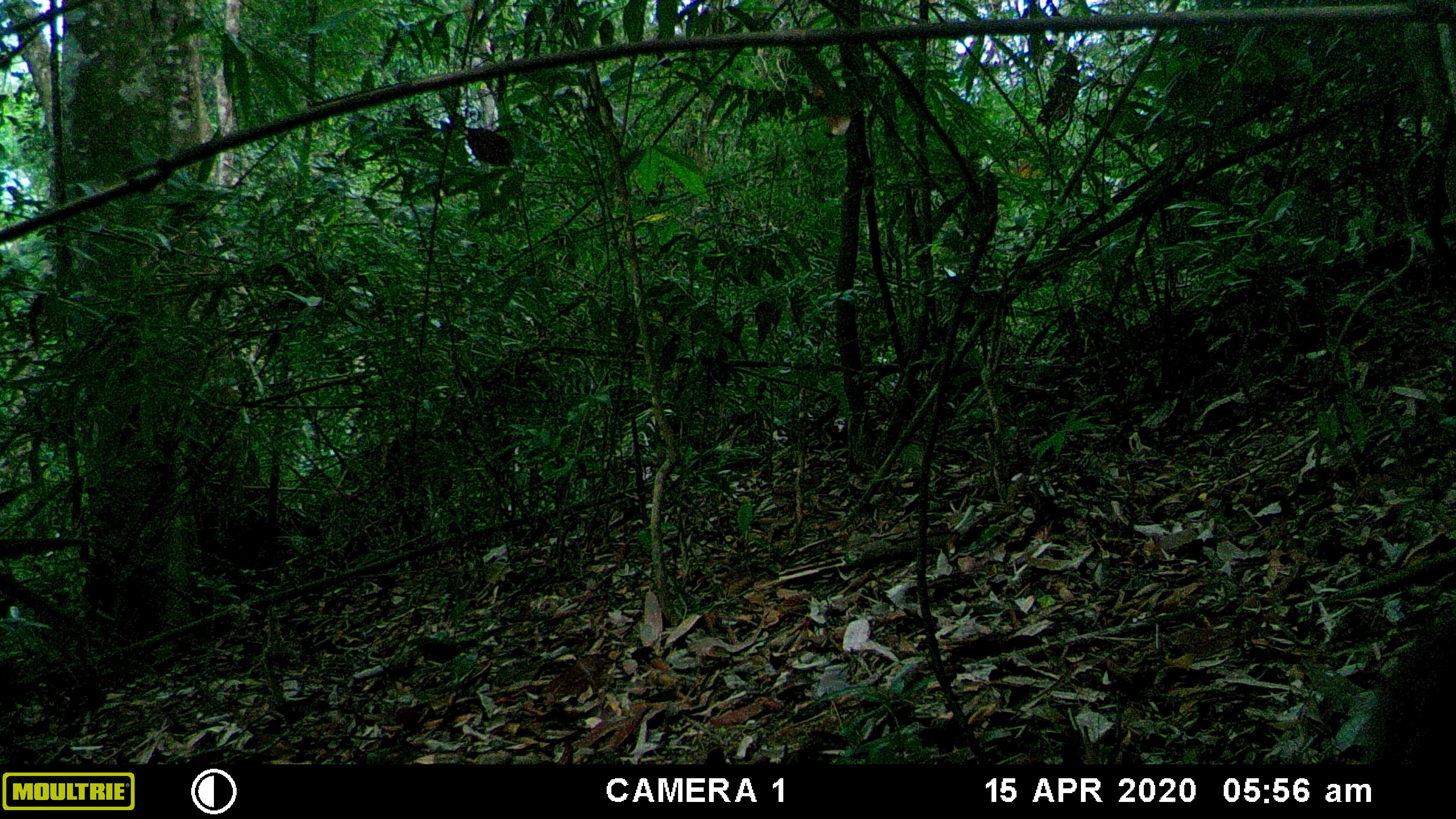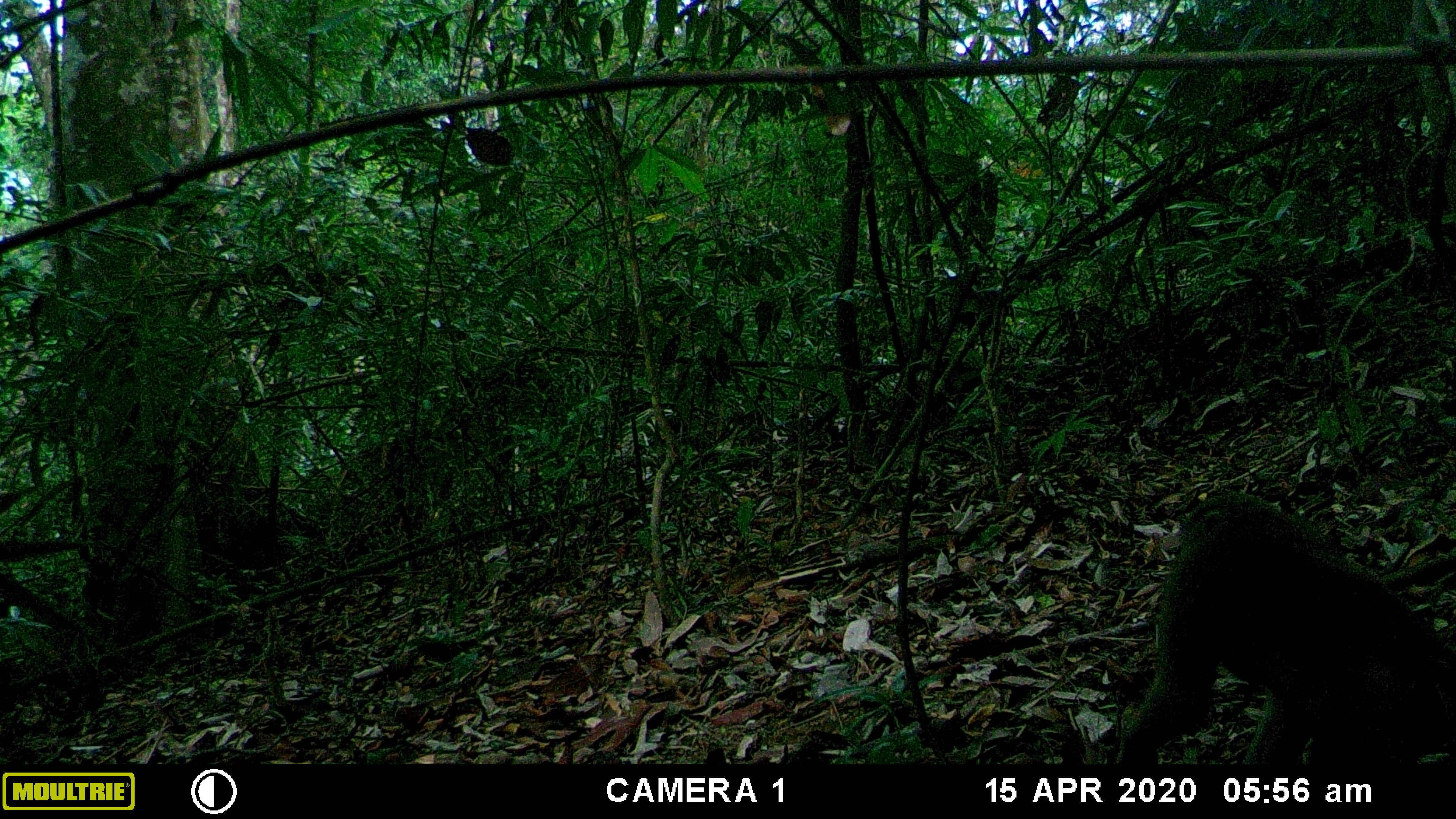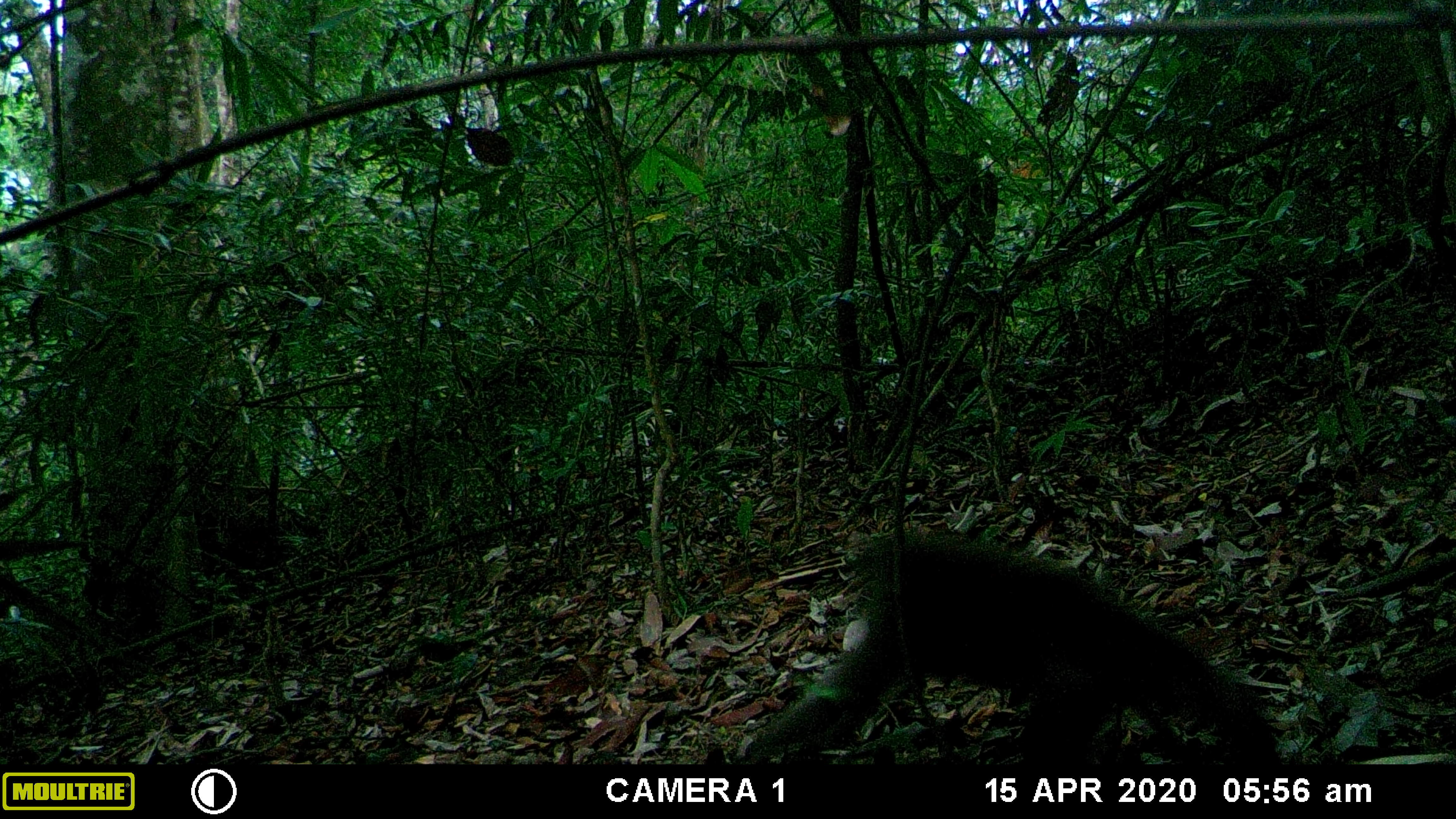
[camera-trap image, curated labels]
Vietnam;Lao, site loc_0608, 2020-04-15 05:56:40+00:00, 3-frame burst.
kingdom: Animalia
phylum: Chordata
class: Mammalia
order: Primates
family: Cercopithecidae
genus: Macaca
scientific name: Macaca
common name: macaques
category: assam or rhesus macaque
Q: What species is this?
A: Assam or rhesus macaque (macaques) (Macaca).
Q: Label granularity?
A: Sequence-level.